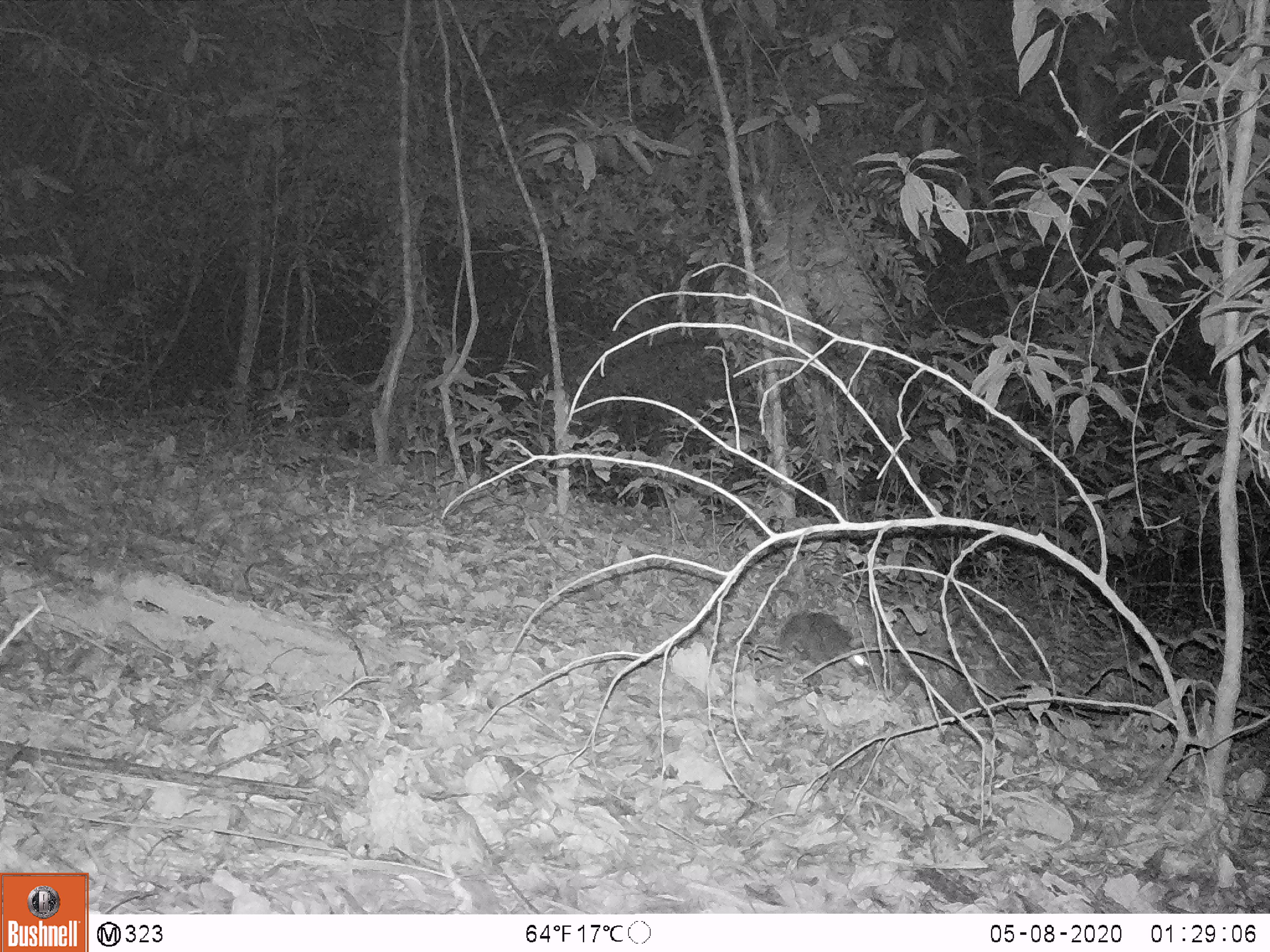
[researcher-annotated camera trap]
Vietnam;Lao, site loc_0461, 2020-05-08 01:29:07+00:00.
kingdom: Animalia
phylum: Chordata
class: Mammalia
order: Carnivora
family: Mustelidae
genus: Melogale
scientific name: Melogale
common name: ferret badger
Ferret badger (Melogale). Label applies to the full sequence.